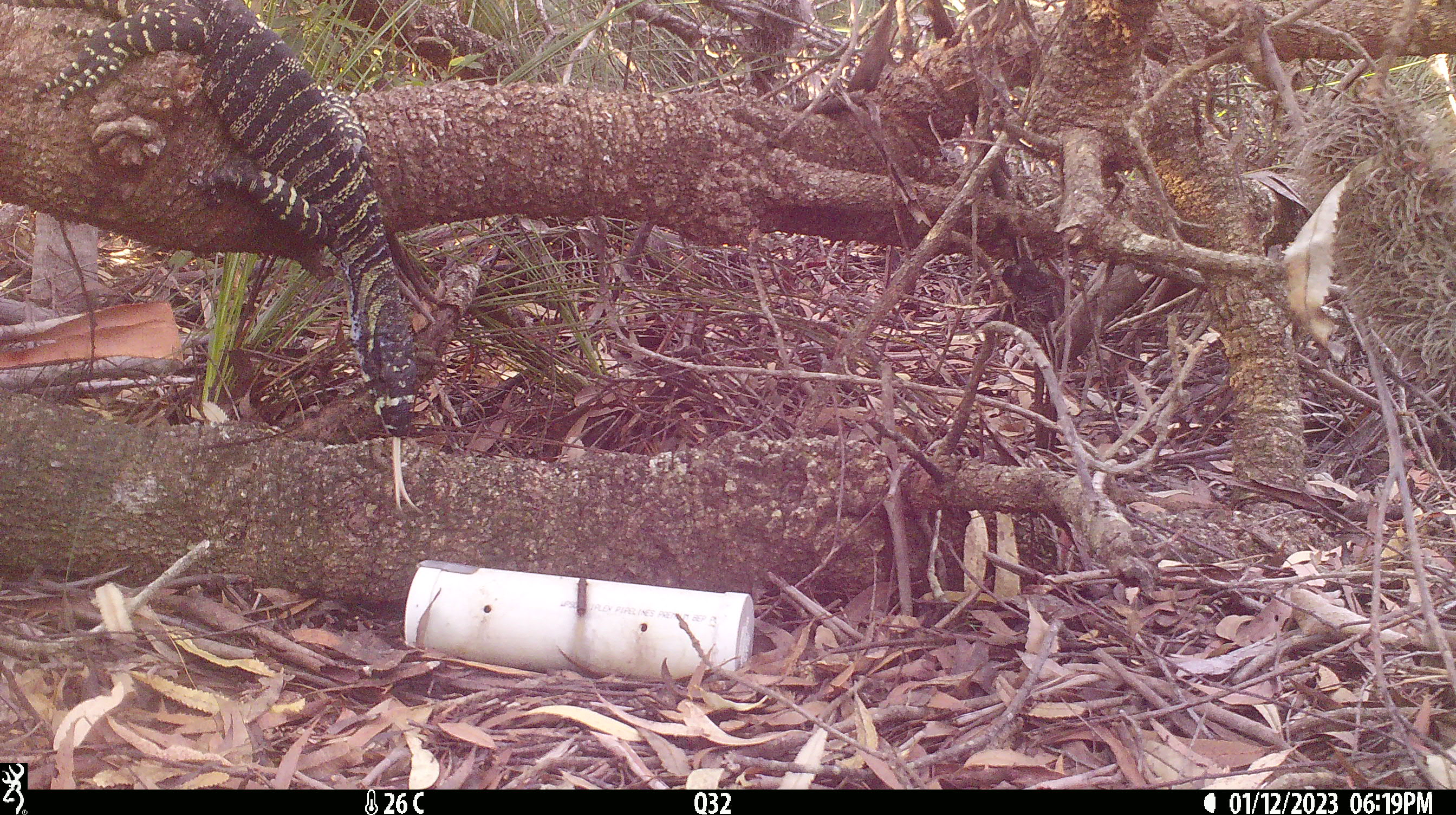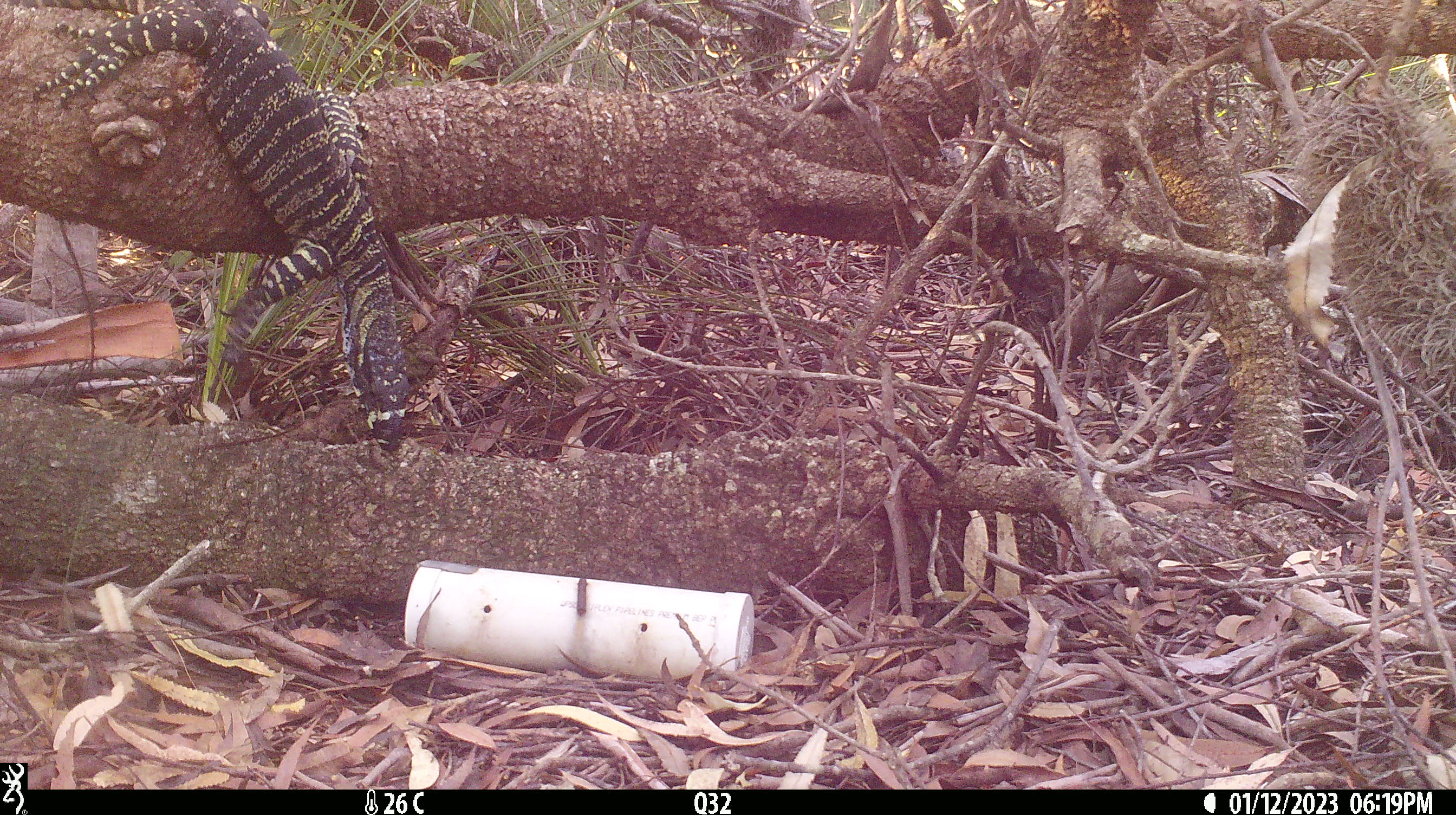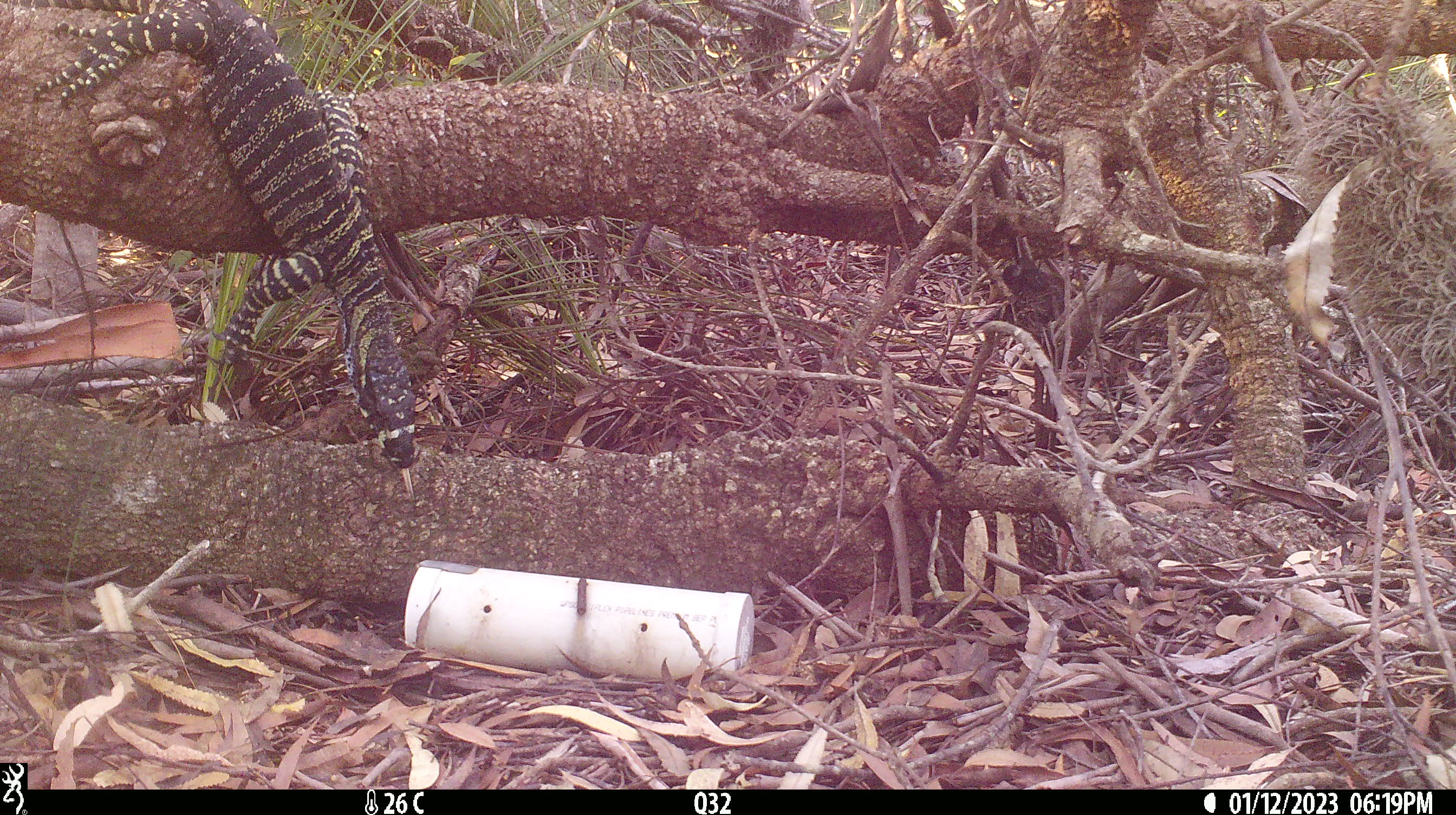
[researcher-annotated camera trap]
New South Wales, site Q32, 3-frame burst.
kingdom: Animalia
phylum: Chordata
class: Reptilia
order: Squamata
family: Varanidae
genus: Varanus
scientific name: Varanus varius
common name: lace monitor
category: goanna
Goanna (lace monitor) (Varanus varius).